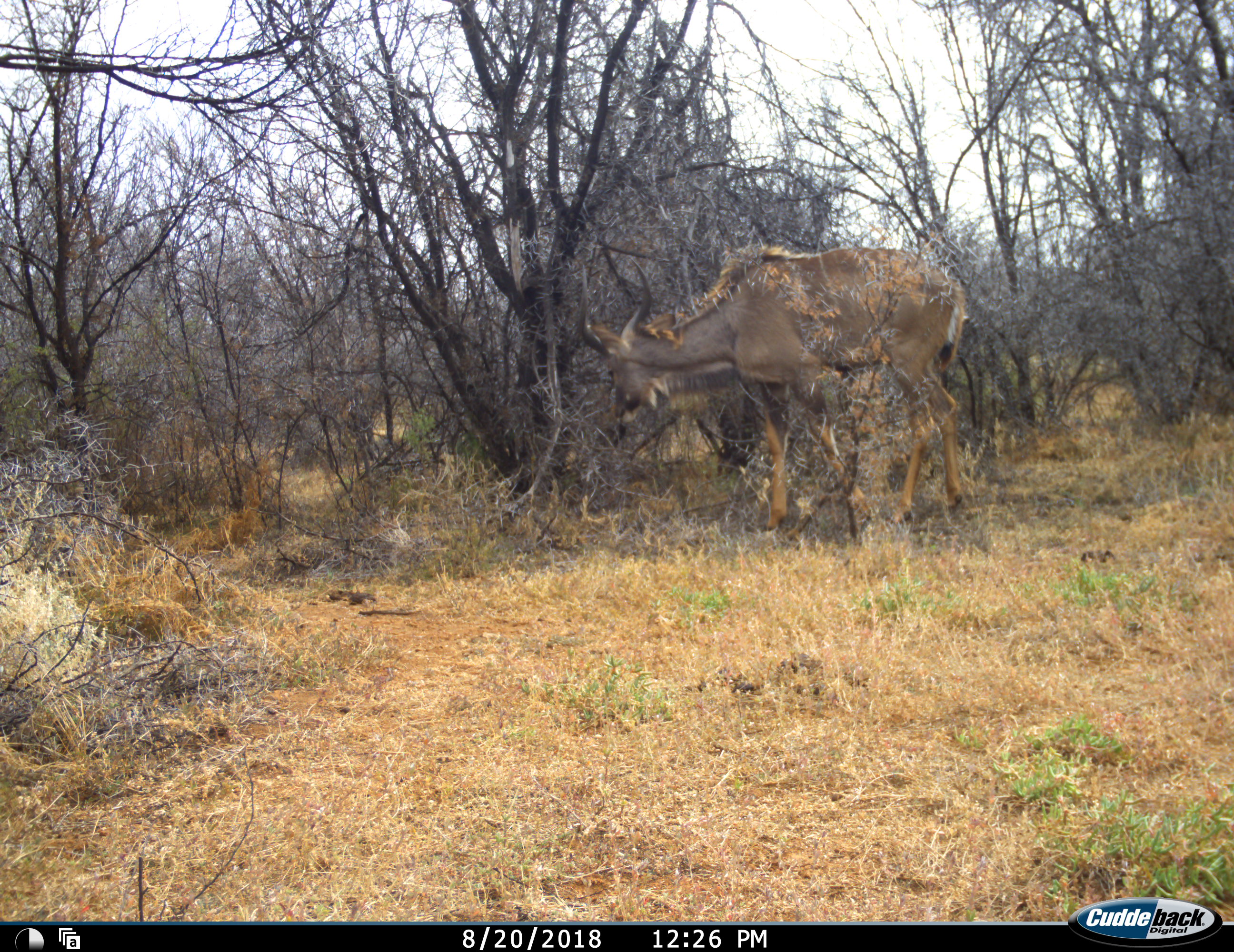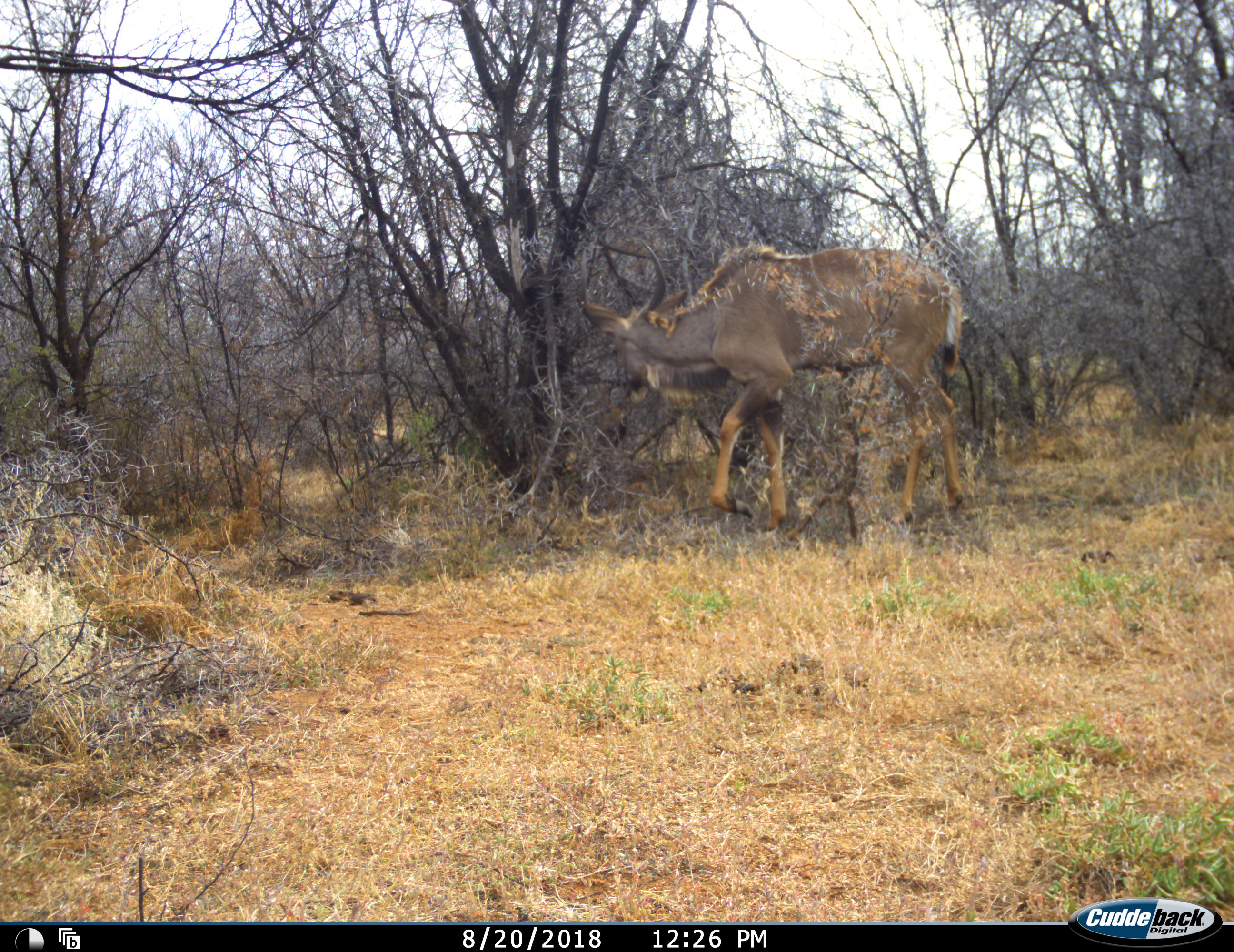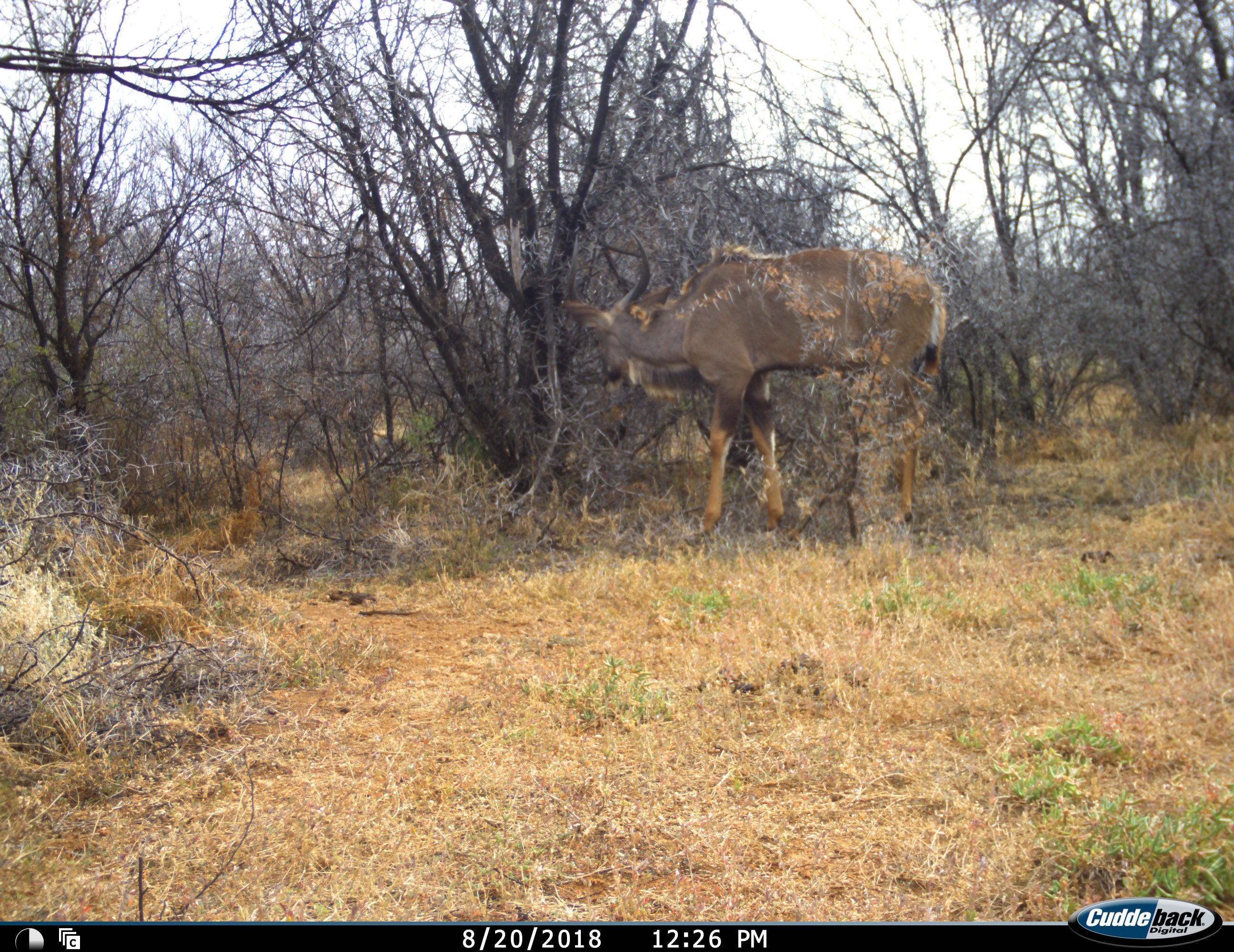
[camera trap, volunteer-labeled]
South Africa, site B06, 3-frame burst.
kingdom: Animalia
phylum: Chordata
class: Mammalia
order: Artiodactyla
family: Bovidae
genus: Tragelaphus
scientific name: Tragelaphus strepsiceros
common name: greater kudu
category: kudu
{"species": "kudu (greater kudu) (Tragelaphus strepsiceros)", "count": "1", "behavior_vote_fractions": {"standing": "60%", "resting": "0%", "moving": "40%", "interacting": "0%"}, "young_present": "10%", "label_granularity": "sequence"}